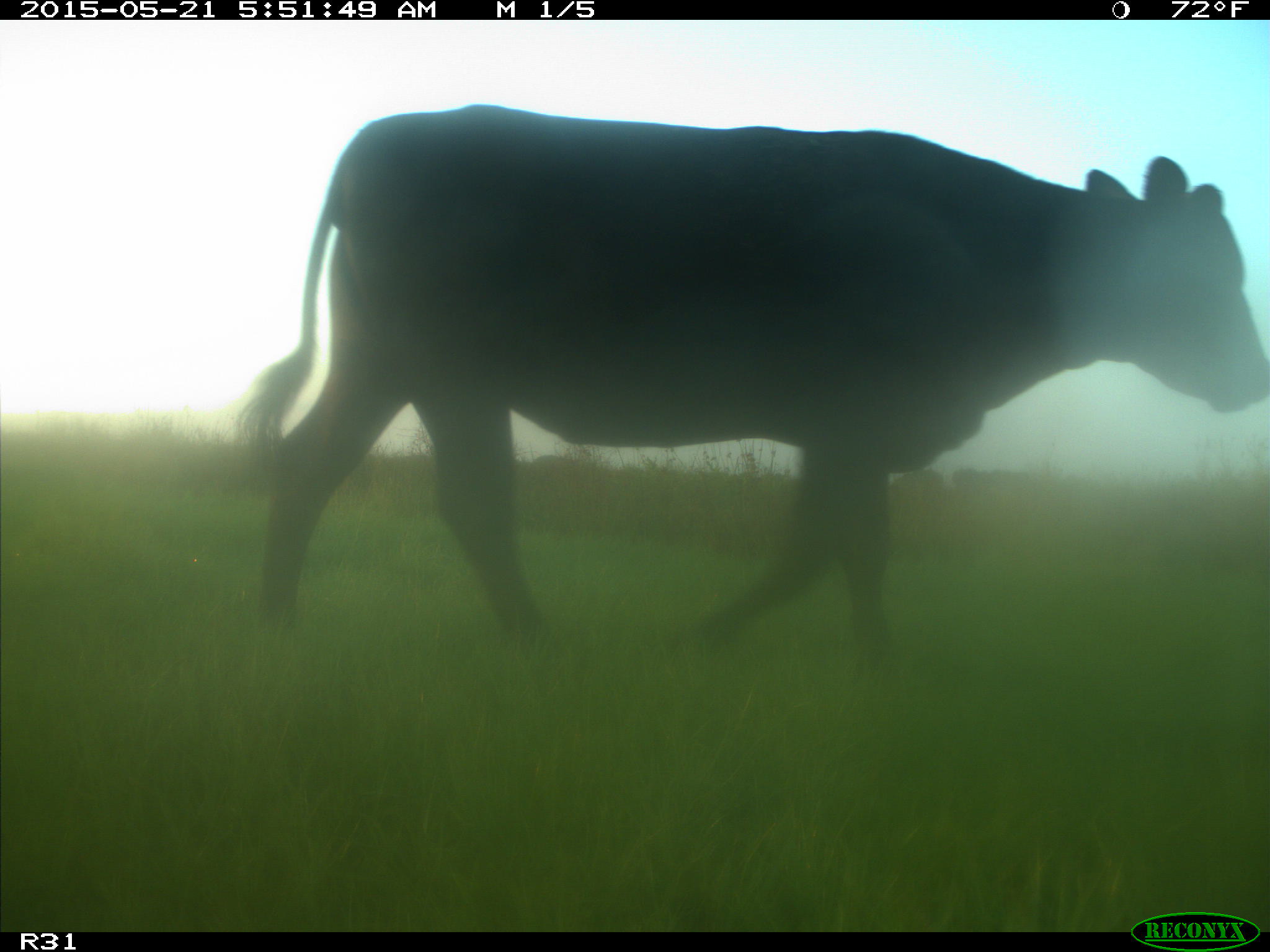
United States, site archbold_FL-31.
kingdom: Animalia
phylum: Chordata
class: Mammalia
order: Artiodactyla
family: Bovidae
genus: Bos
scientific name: Bos taurus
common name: domestic cow